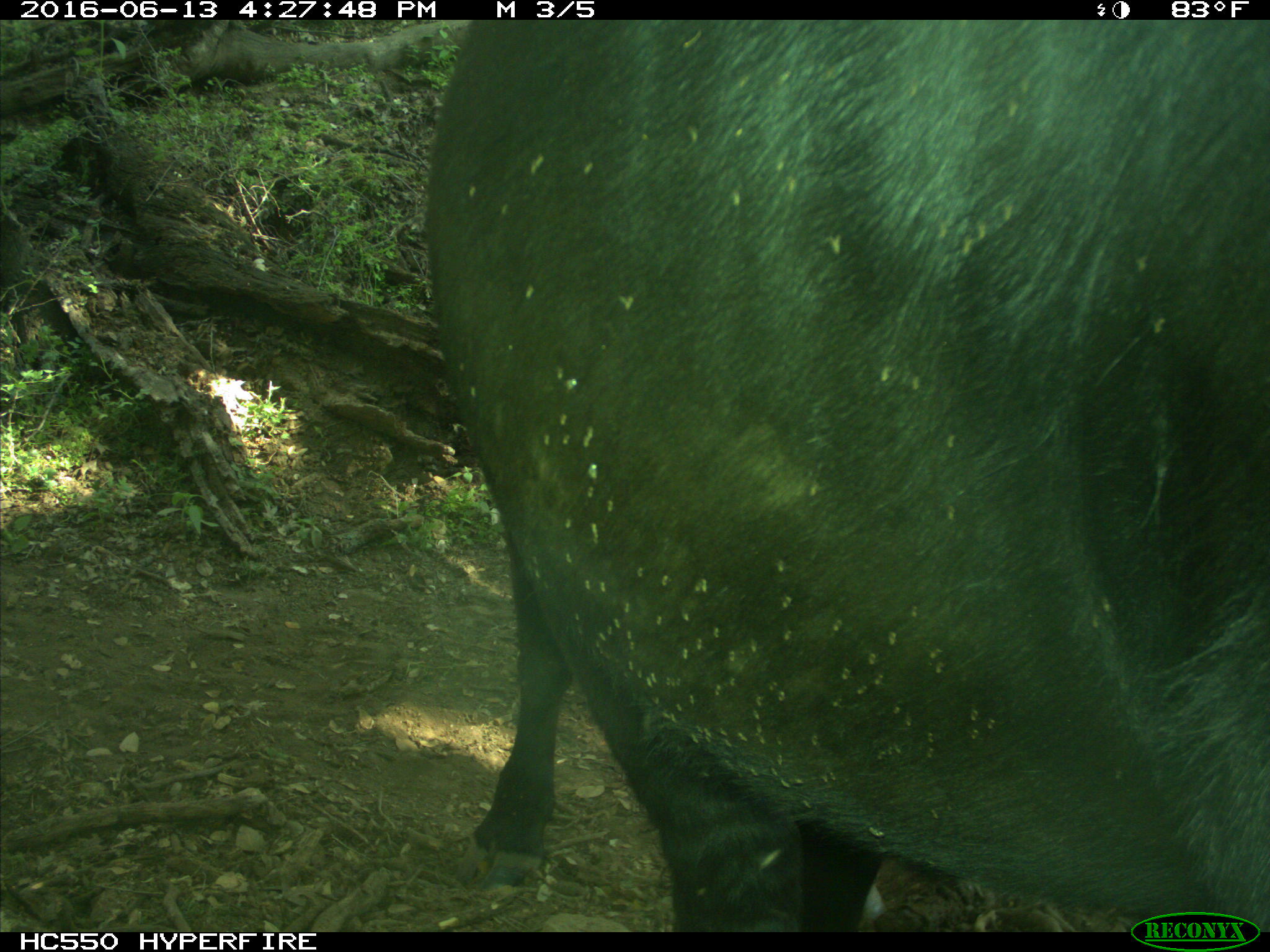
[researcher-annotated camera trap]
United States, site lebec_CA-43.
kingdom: Animalia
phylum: Chordata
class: Mammalia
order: Artiodactyla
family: Bovidae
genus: Bos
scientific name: Bos taurus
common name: domestic cow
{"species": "Bos taurus (domestic cow)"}